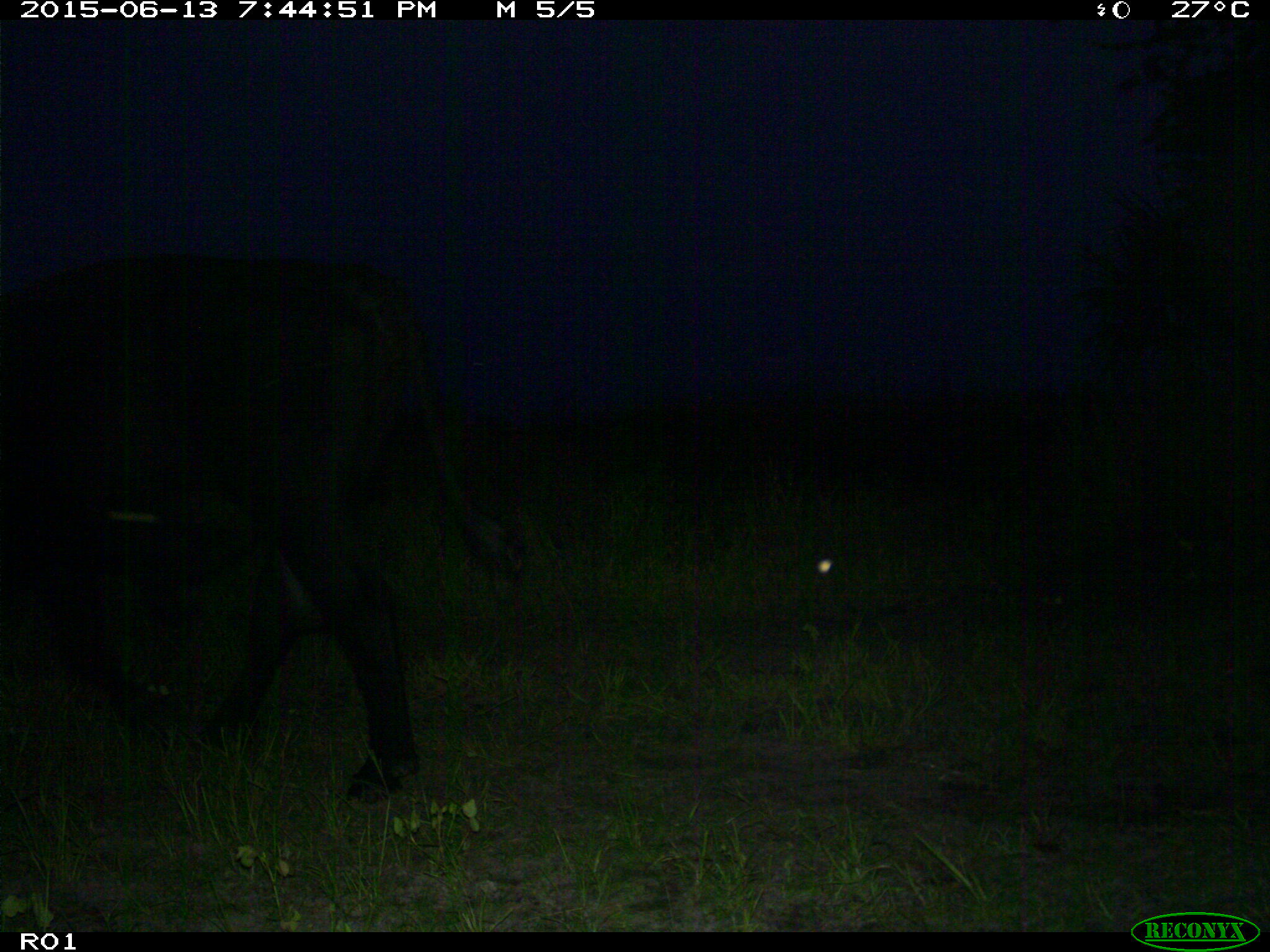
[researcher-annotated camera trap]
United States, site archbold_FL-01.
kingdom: Animalia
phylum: Chordata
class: Mammalia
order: Artiodactyla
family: Bovidae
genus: Bos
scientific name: Bos taurus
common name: domestic cow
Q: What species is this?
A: Bos taurus (domestic cow).